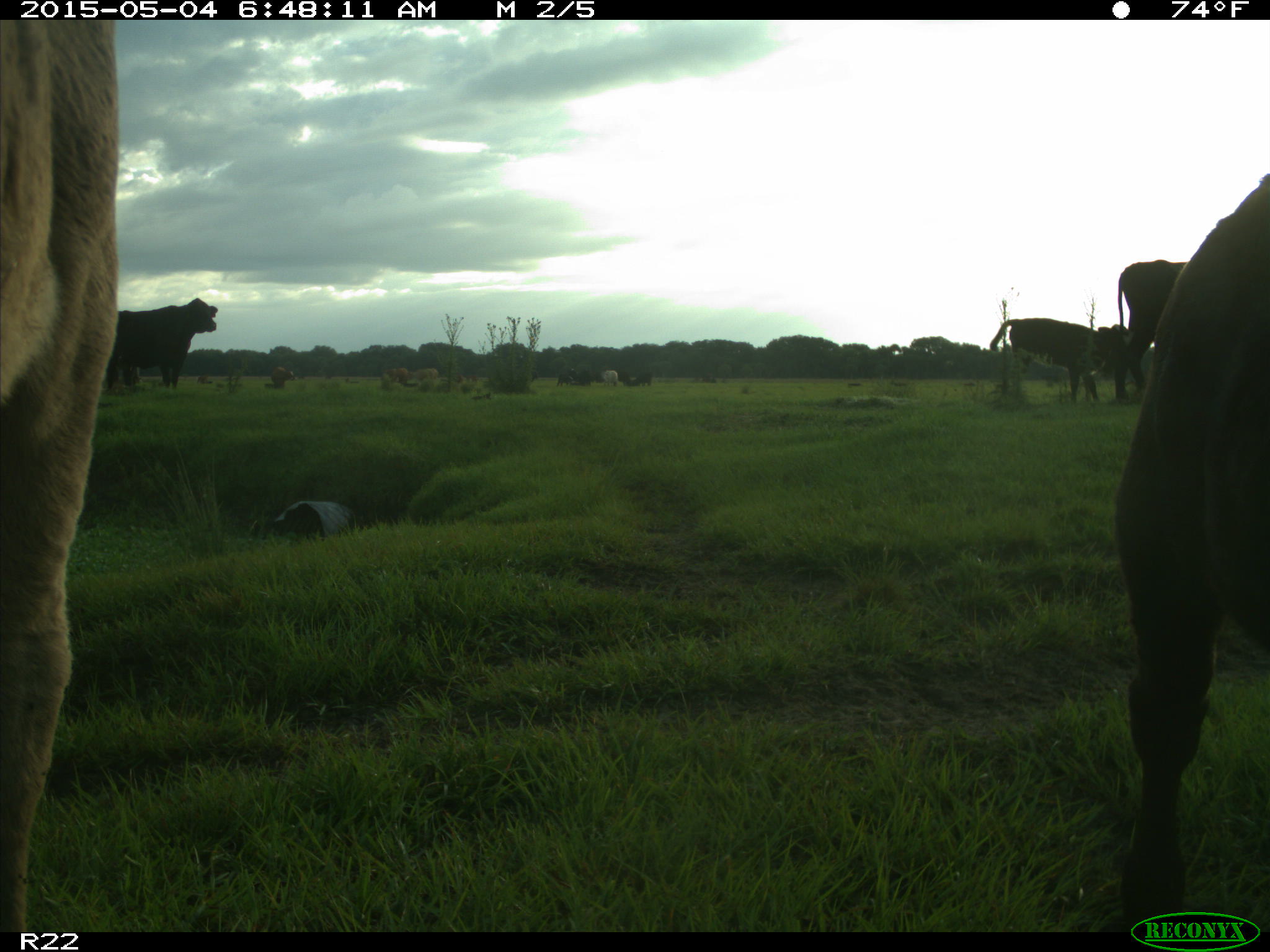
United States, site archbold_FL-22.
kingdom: Animalia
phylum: Chordata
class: Mammalia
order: Artiodactyla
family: Bovidae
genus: Bos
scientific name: Bos taurus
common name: domestic cow